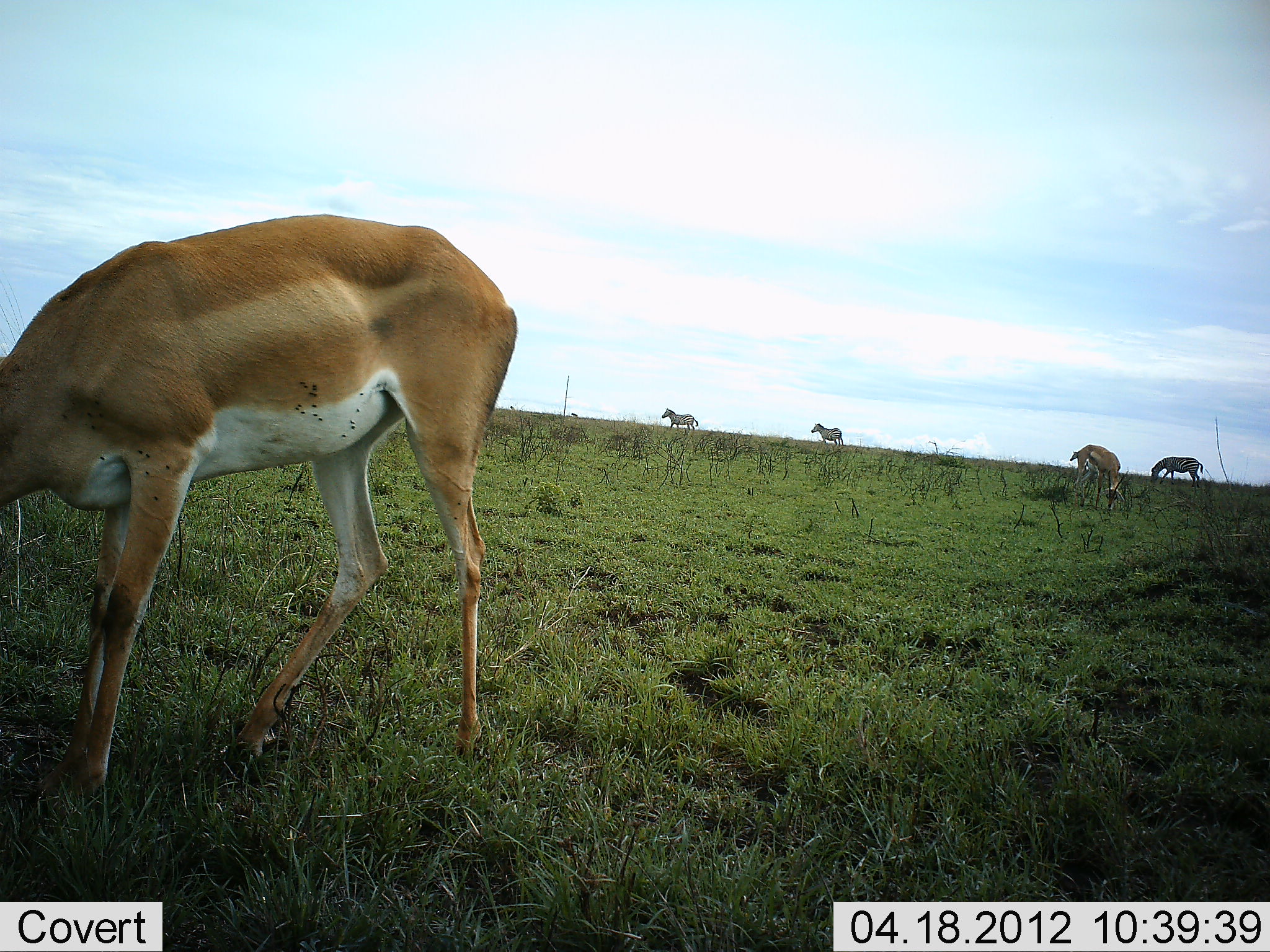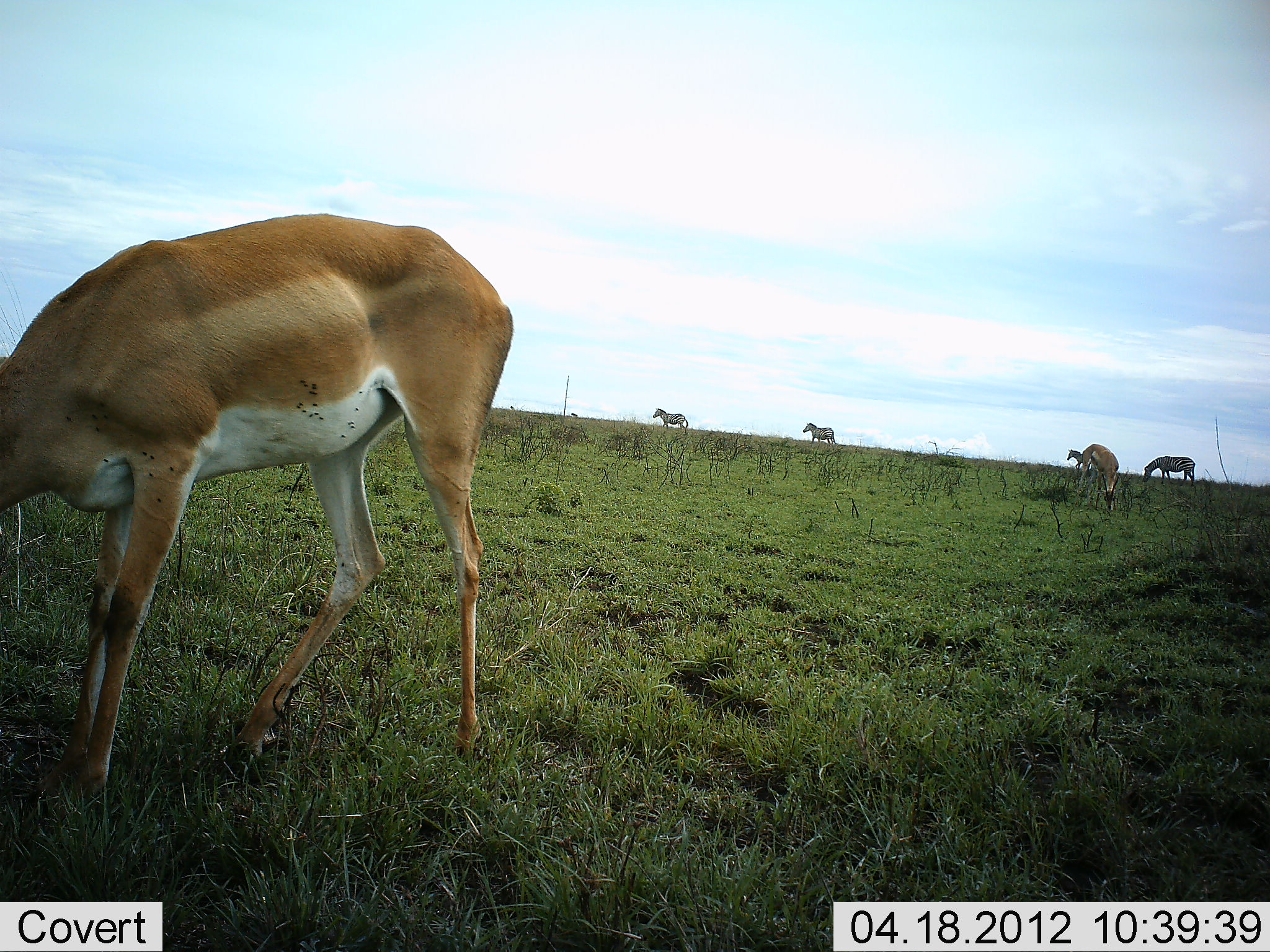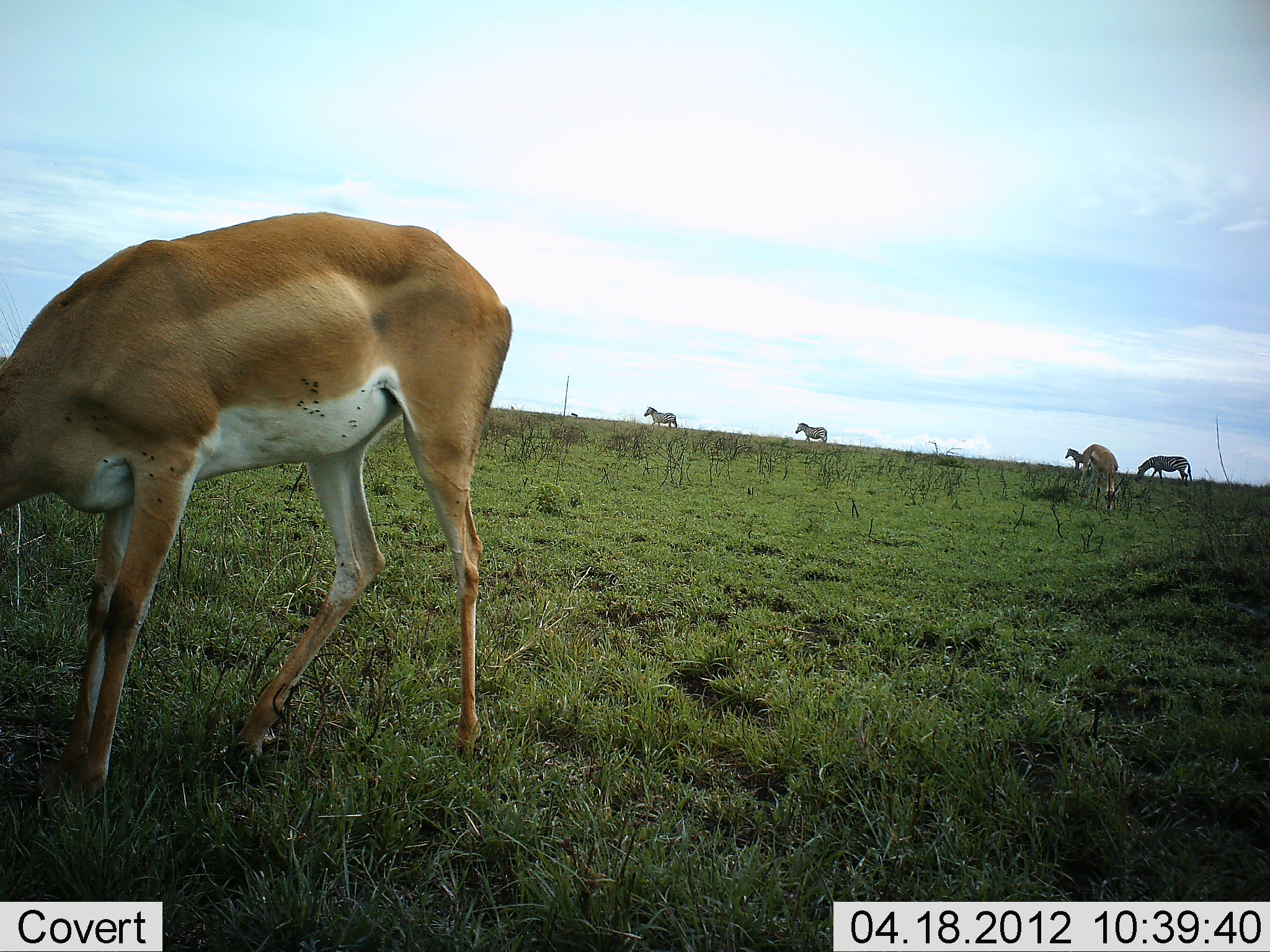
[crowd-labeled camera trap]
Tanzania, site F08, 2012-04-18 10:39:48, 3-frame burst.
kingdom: Animalia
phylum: Chordata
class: Mammalia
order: Artiodactyla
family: Bovidae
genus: Nanger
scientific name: Nanger granti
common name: grant's gazelle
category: gazellegrants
Gazellegrants (grant's gazelle) (Nanger granti), count 1. Behavior (volunteer vote fractions): standing 16%, resting 0%, moving 5%, interacting 0%. Young present (vote fraction): 0%. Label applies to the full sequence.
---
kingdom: Animalia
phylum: Chordata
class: Mammalia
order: Perissodactyla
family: Equidae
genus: Equus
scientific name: Equus quagga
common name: plains zebra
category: zebra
Zebra (plains zebra) (Equus quagga), count 4. Behavior (volunteer vote fractions): standing 12%, resting 0%, moving 88%, interacting 0%. Young present (vote fraction): 0%. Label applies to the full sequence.